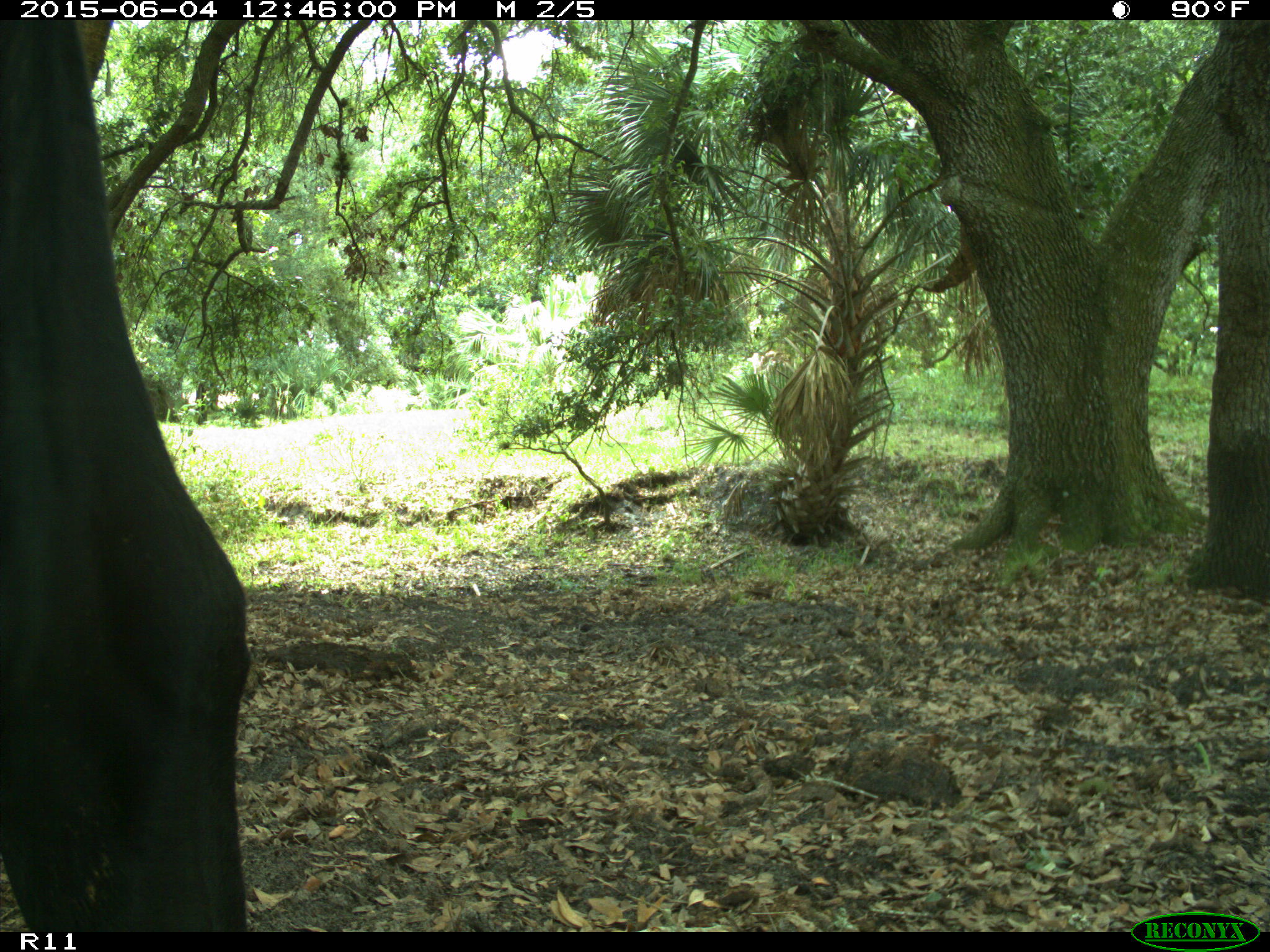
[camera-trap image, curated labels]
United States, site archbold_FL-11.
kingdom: Animalia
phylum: Chordata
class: Mammalia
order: Artiodactyla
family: Bovidae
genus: Bos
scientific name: Bos taurus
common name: domestic cow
Bos taurus (domestic cow).